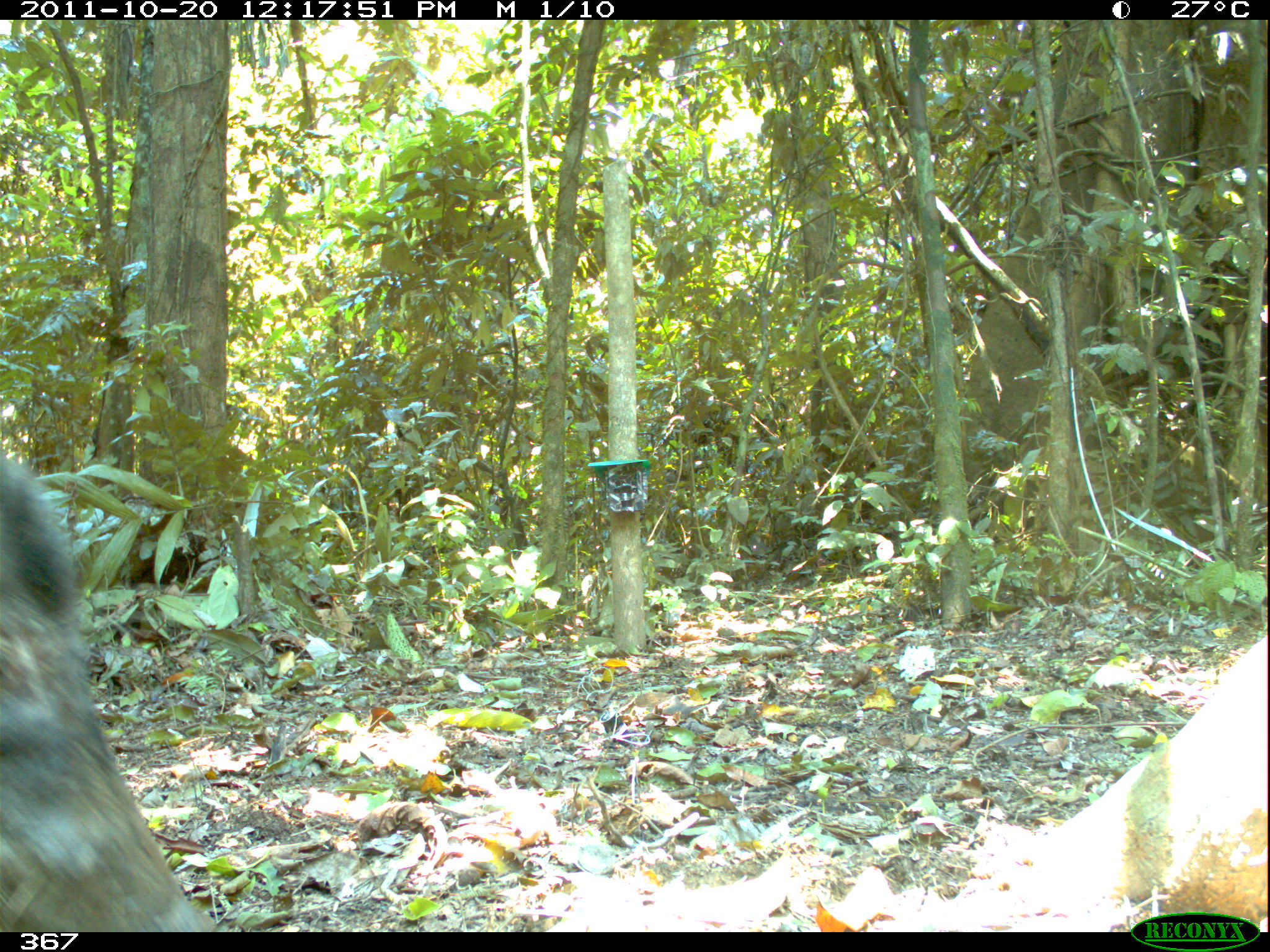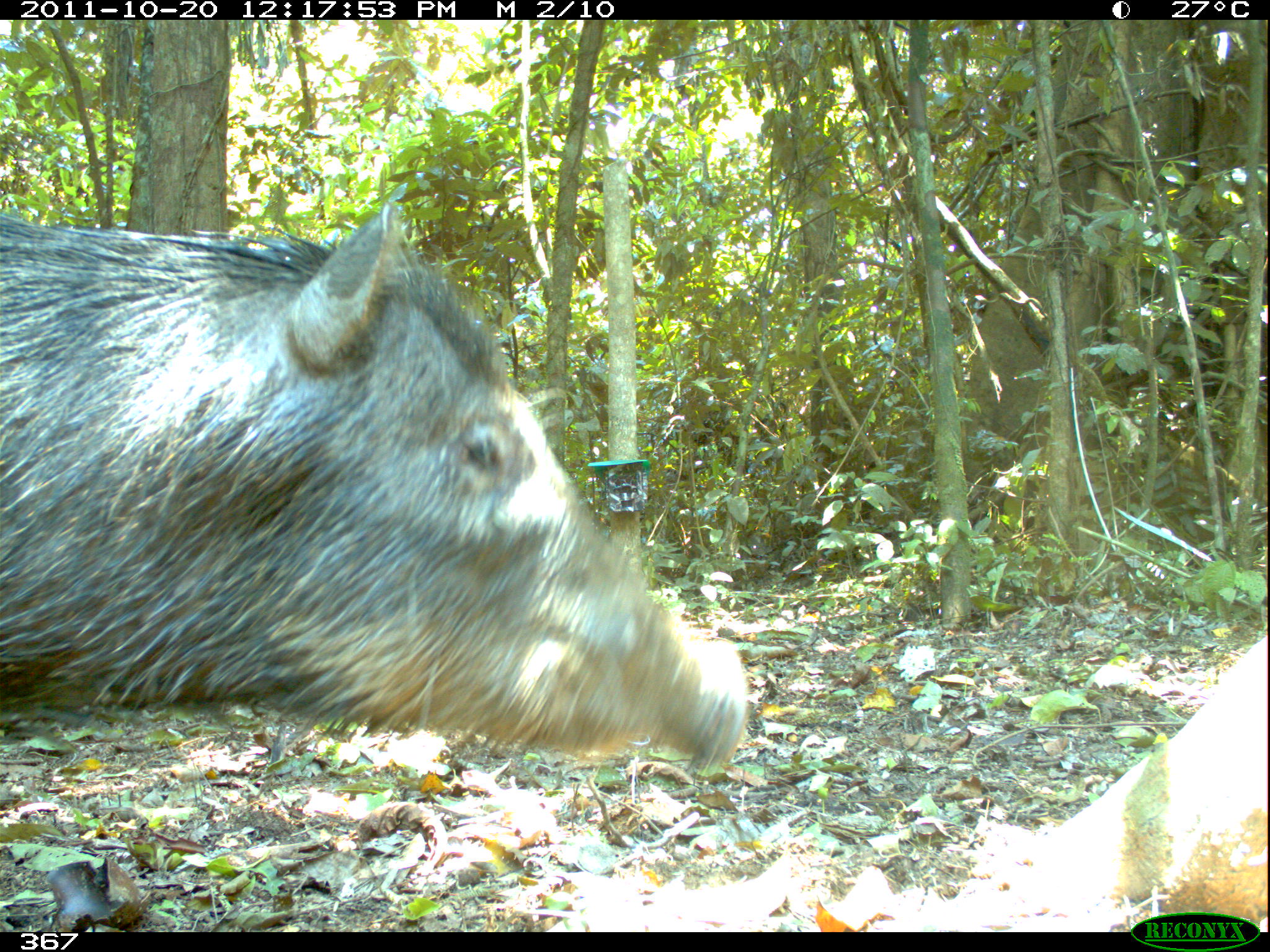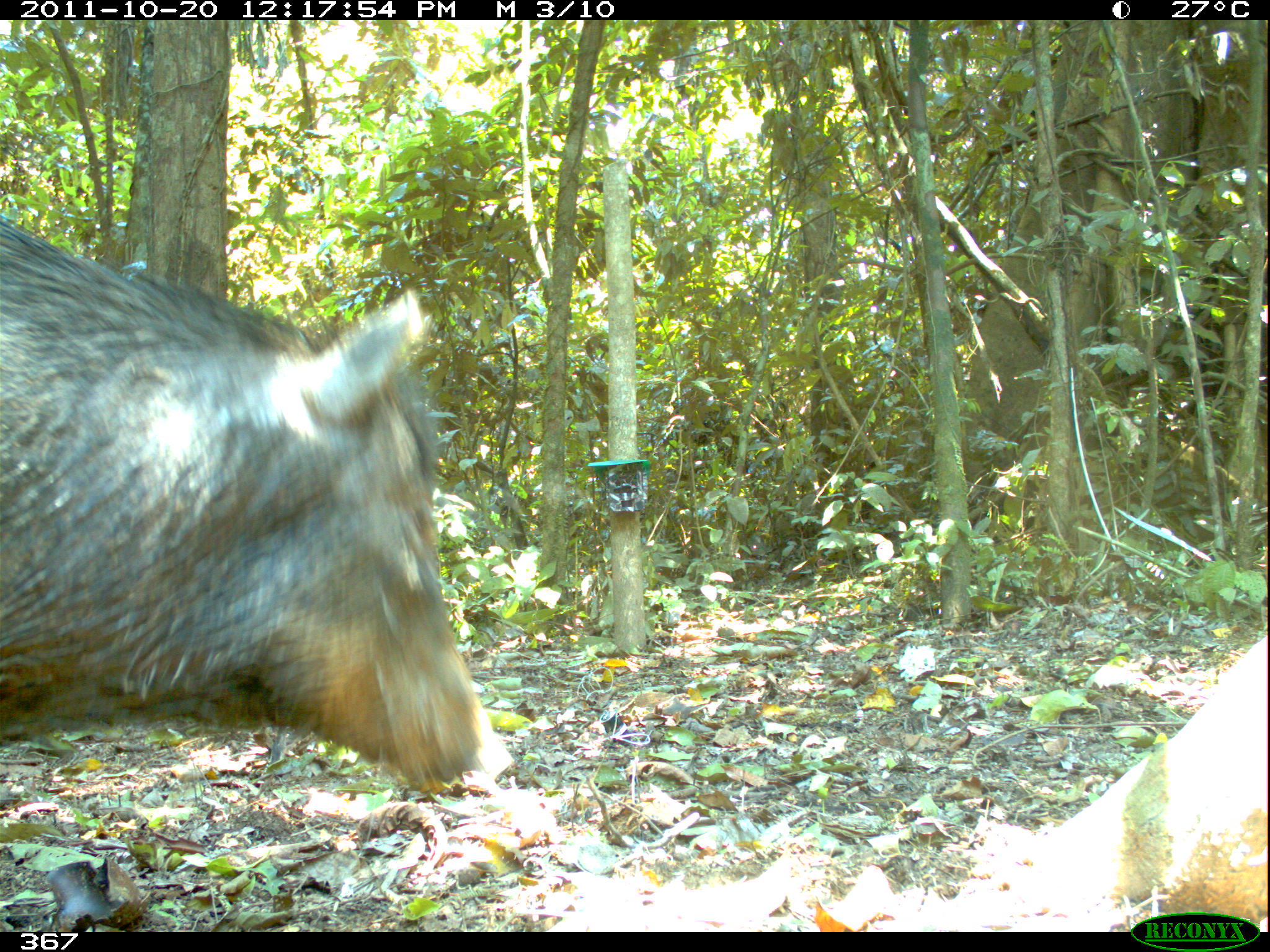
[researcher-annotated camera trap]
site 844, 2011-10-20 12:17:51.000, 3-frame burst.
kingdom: Animalia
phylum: Chordata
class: Mammalia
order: Artiodactyla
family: Tayassuidae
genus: Tayassu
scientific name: Tayassu pecari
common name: white-lipped peccary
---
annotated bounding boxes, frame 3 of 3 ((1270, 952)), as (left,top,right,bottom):
tayassu pecari: (0,209,518,797)